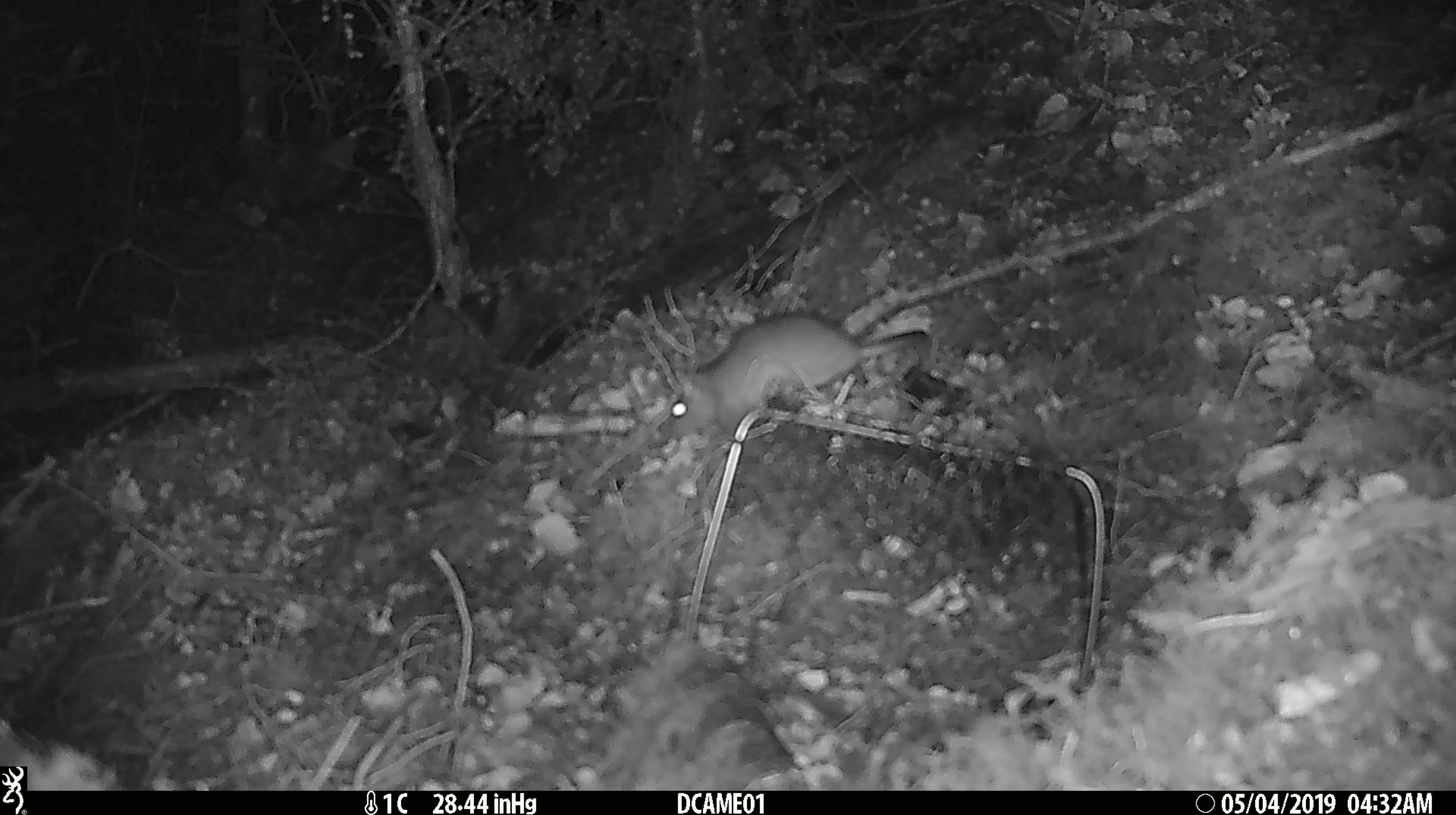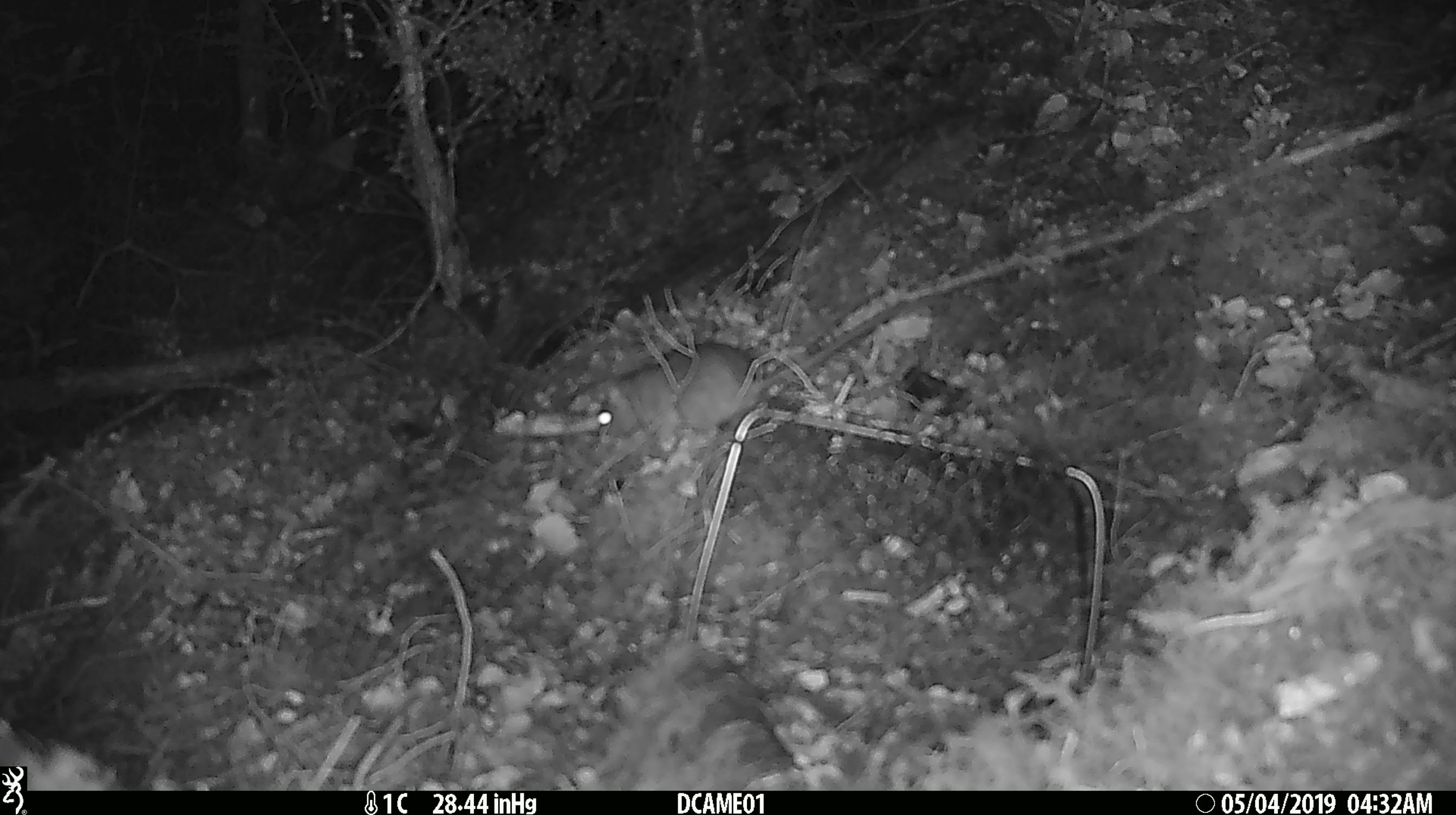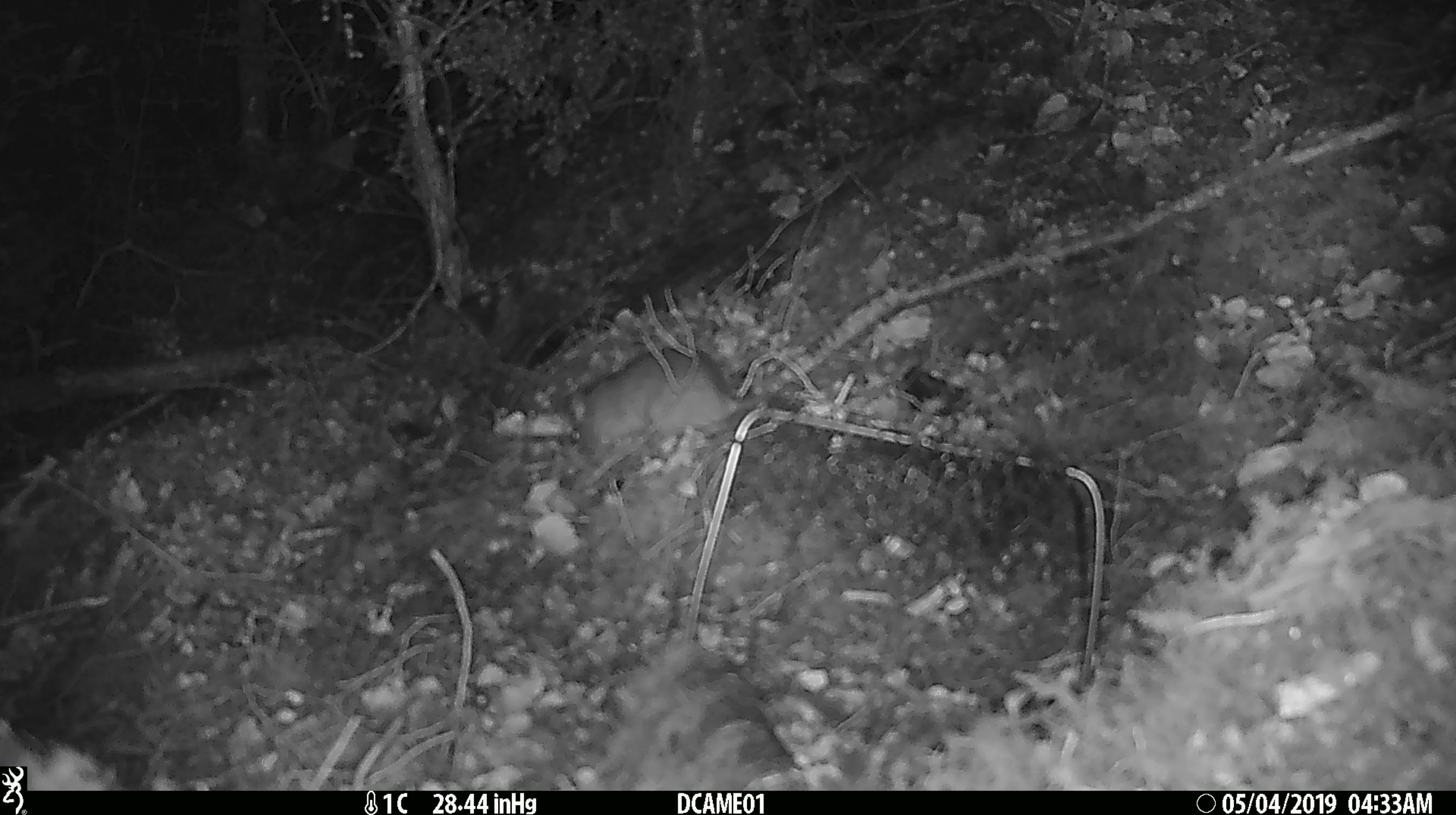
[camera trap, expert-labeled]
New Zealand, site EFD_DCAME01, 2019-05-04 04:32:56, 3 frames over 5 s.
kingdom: Animalia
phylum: Chordata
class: Mammalia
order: Rodentia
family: Muridae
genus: Rattus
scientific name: Rattus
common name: rat